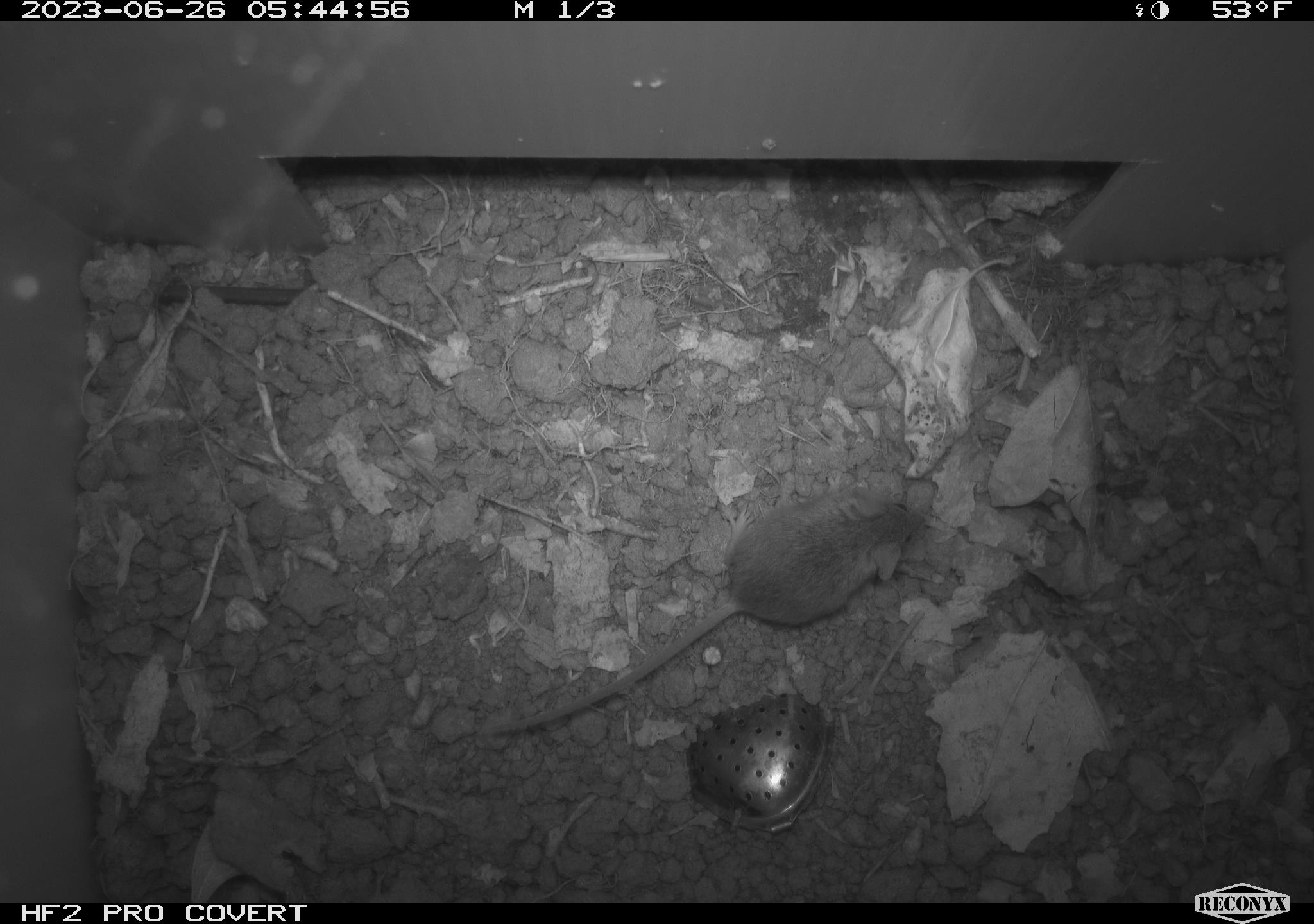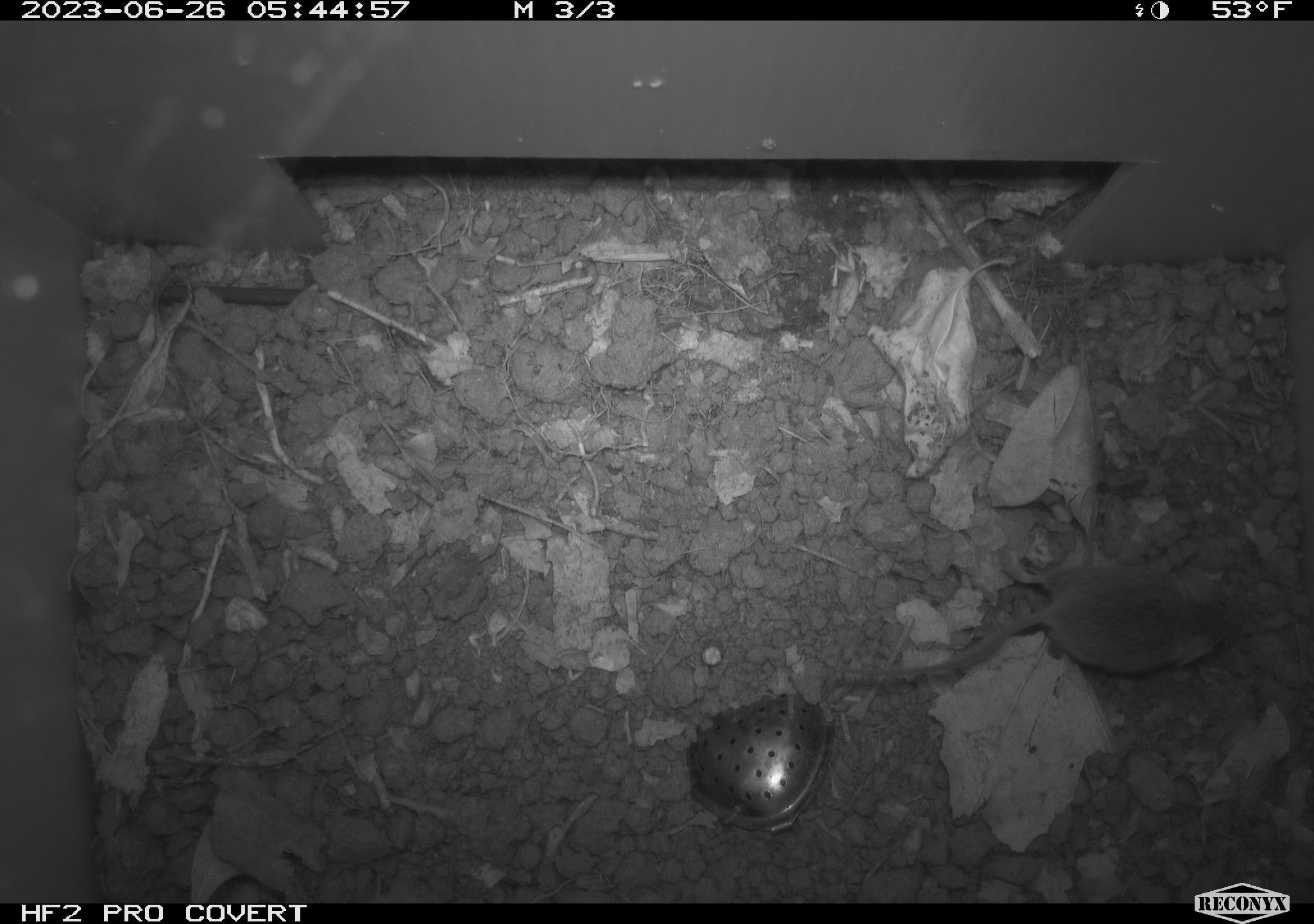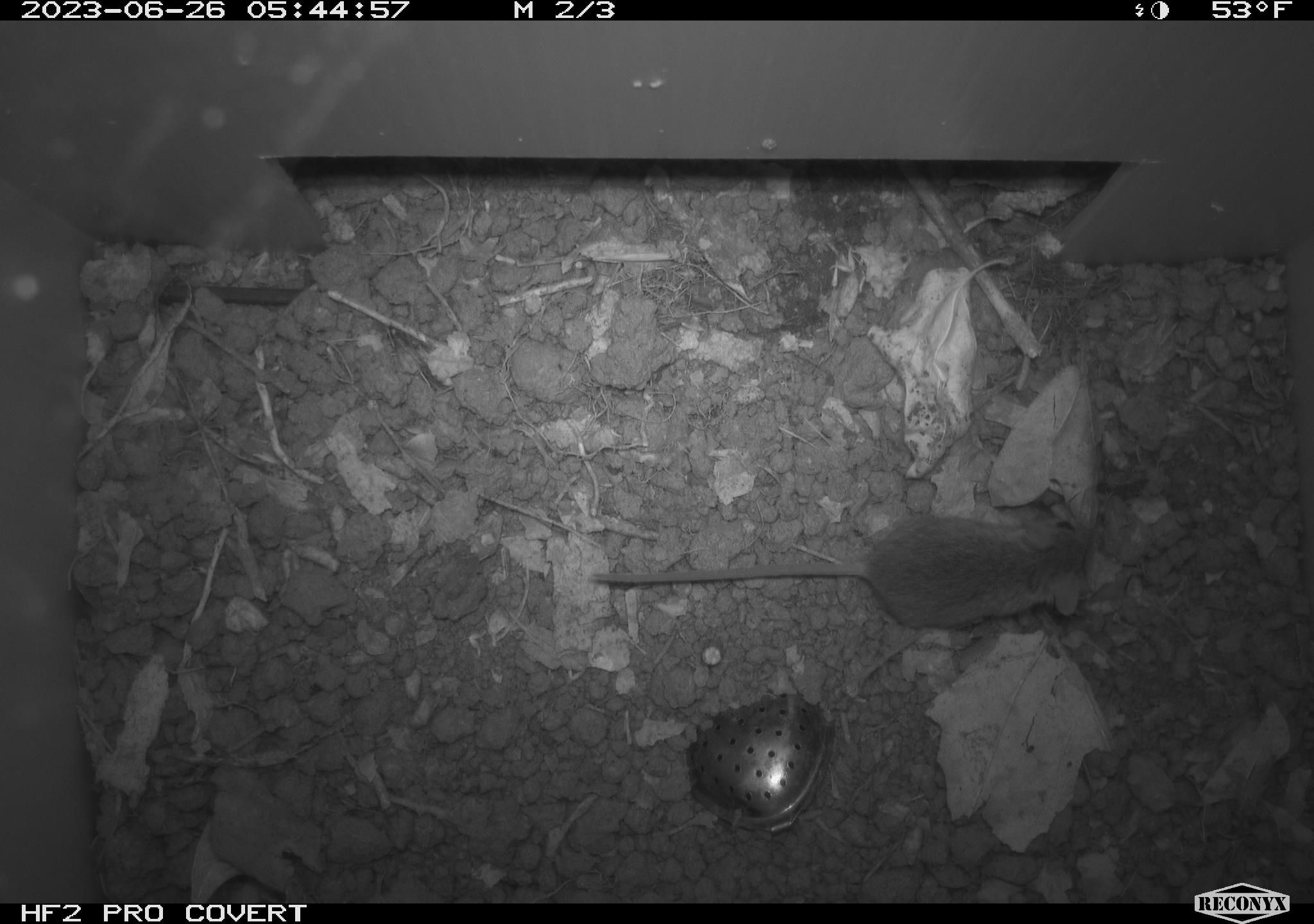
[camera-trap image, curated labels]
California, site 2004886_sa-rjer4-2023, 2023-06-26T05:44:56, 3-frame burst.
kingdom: Animalia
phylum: Chordata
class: Mammalia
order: Rodentia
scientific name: Rodentia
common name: mouse species